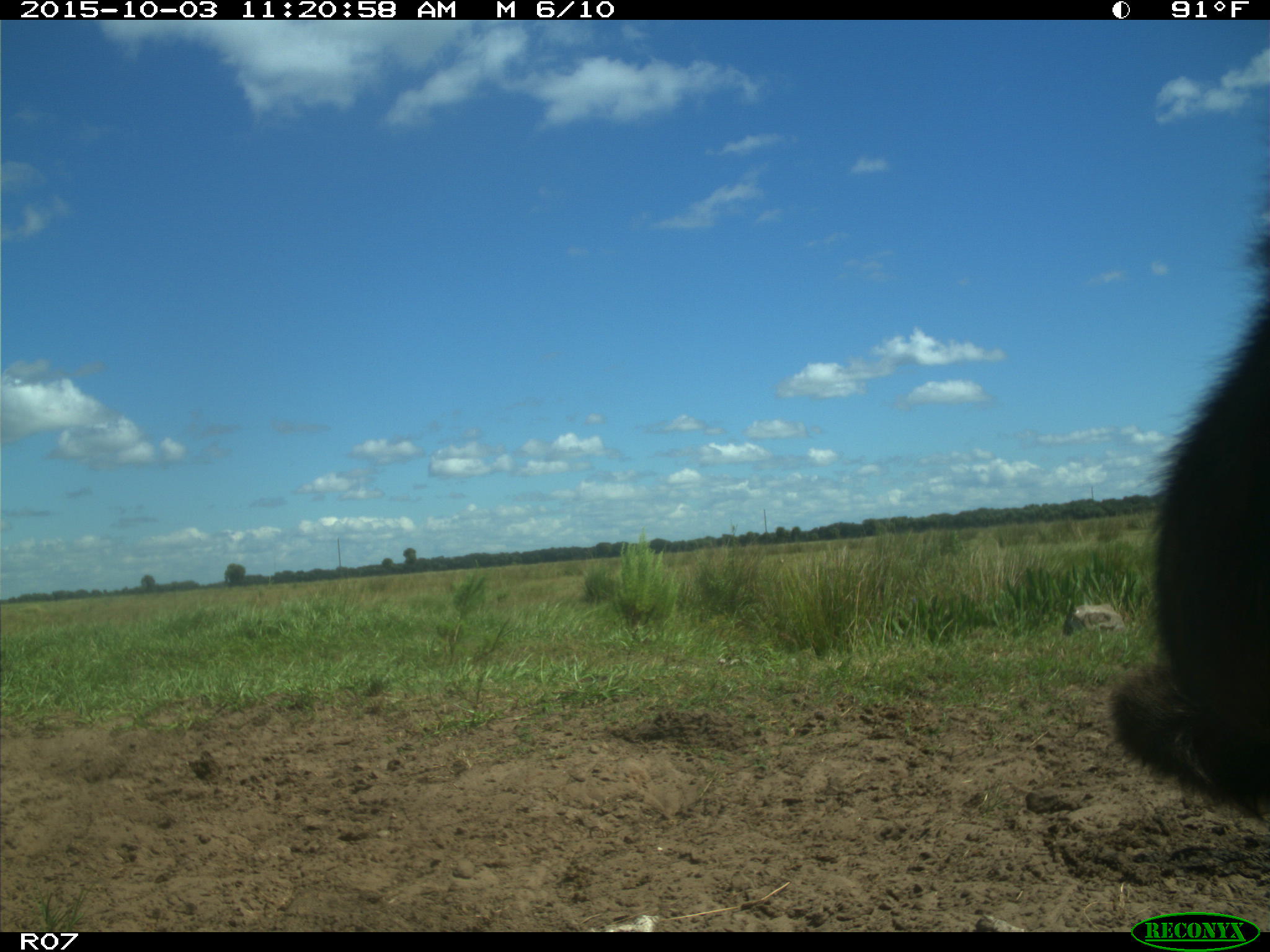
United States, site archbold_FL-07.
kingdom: Animalia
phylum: Chordata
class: Mammalia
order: Artiodactyla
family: Bovidae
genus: Bos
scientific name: Bos taurus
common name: domestic cow